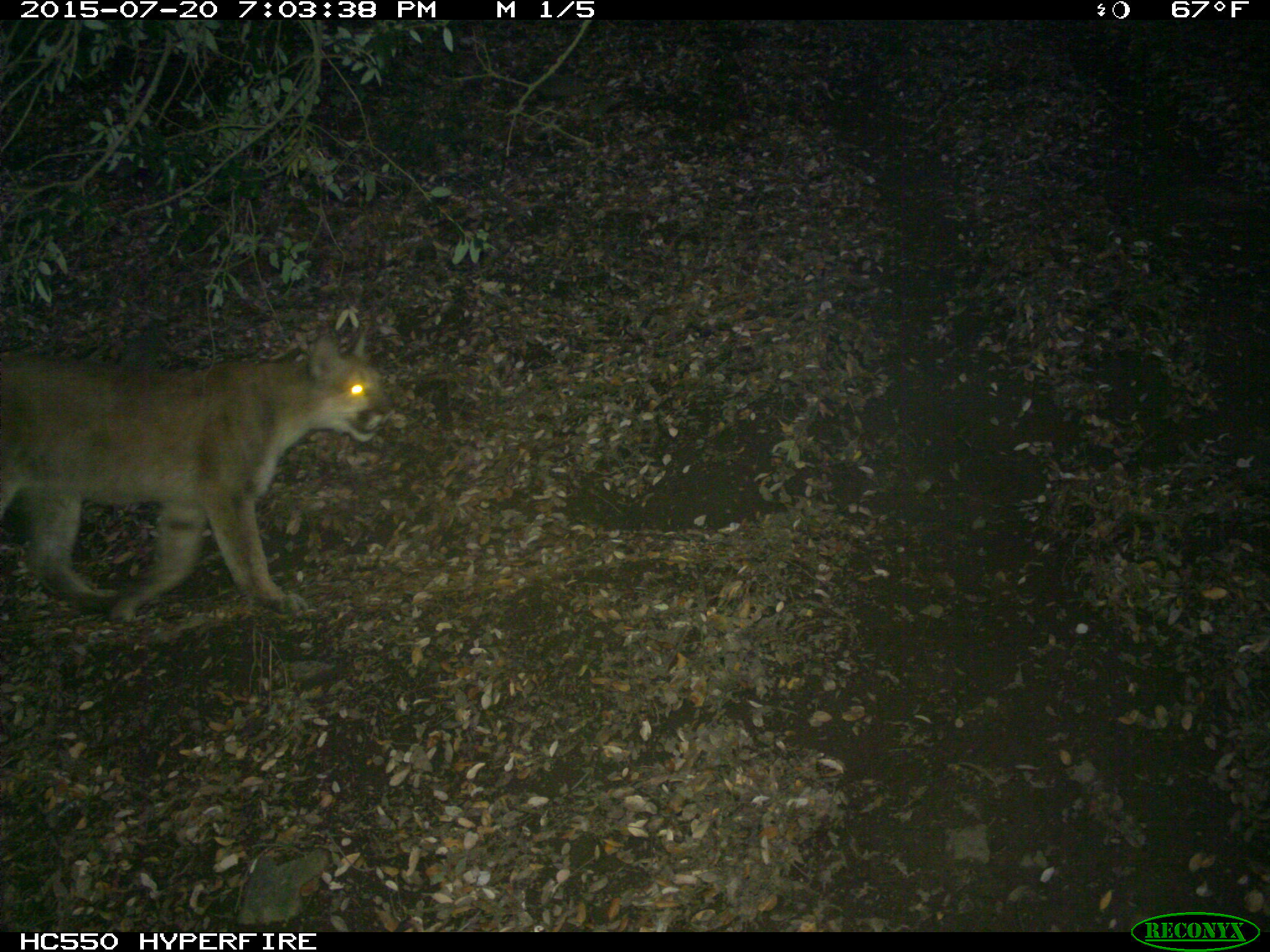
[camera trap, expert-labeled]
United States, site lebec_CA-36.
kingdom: Animalia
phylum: Chordata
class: Mammalia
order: Carnivora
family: Felidae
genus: Puma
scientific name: Puma concolor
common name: mountain lion